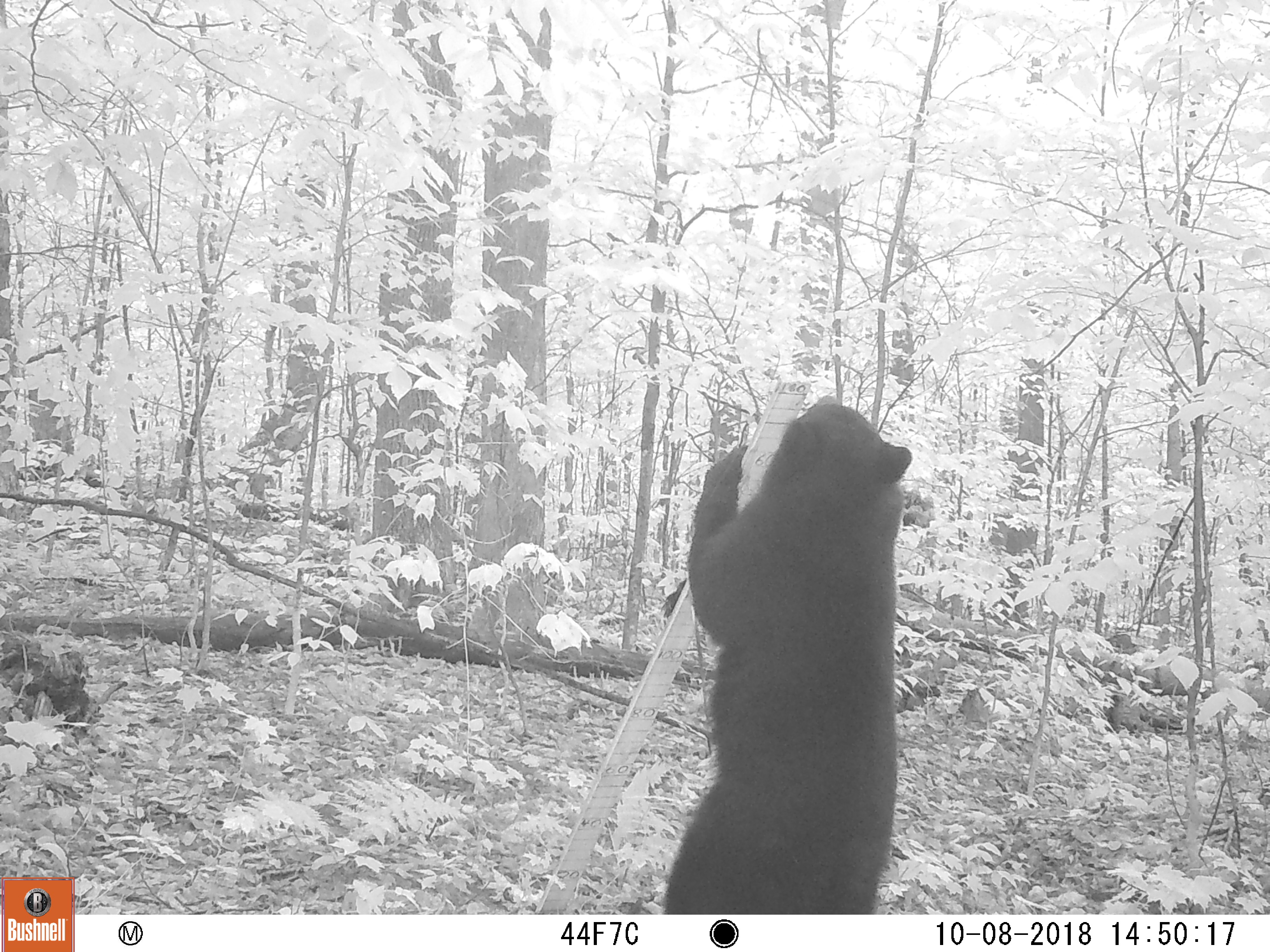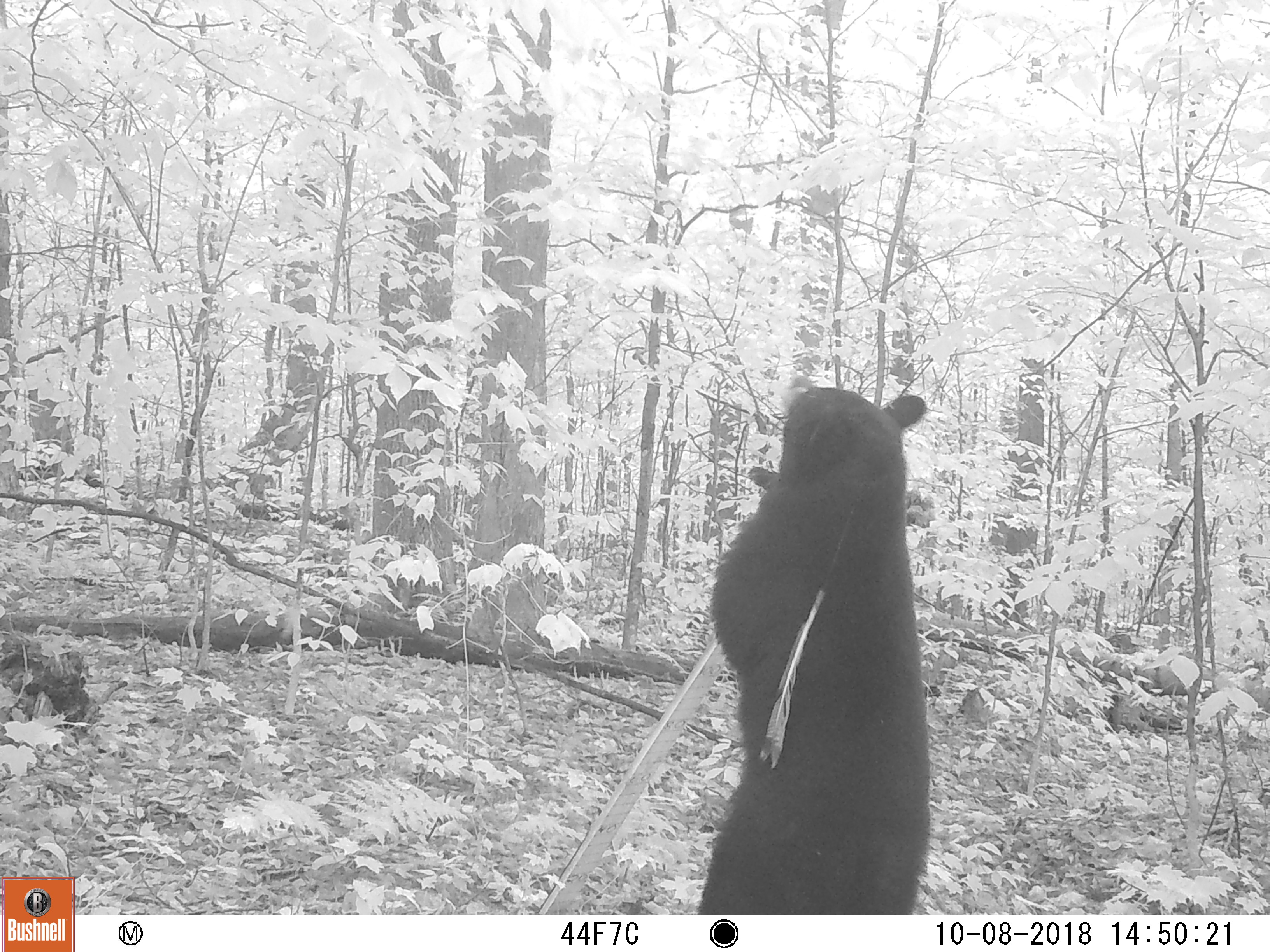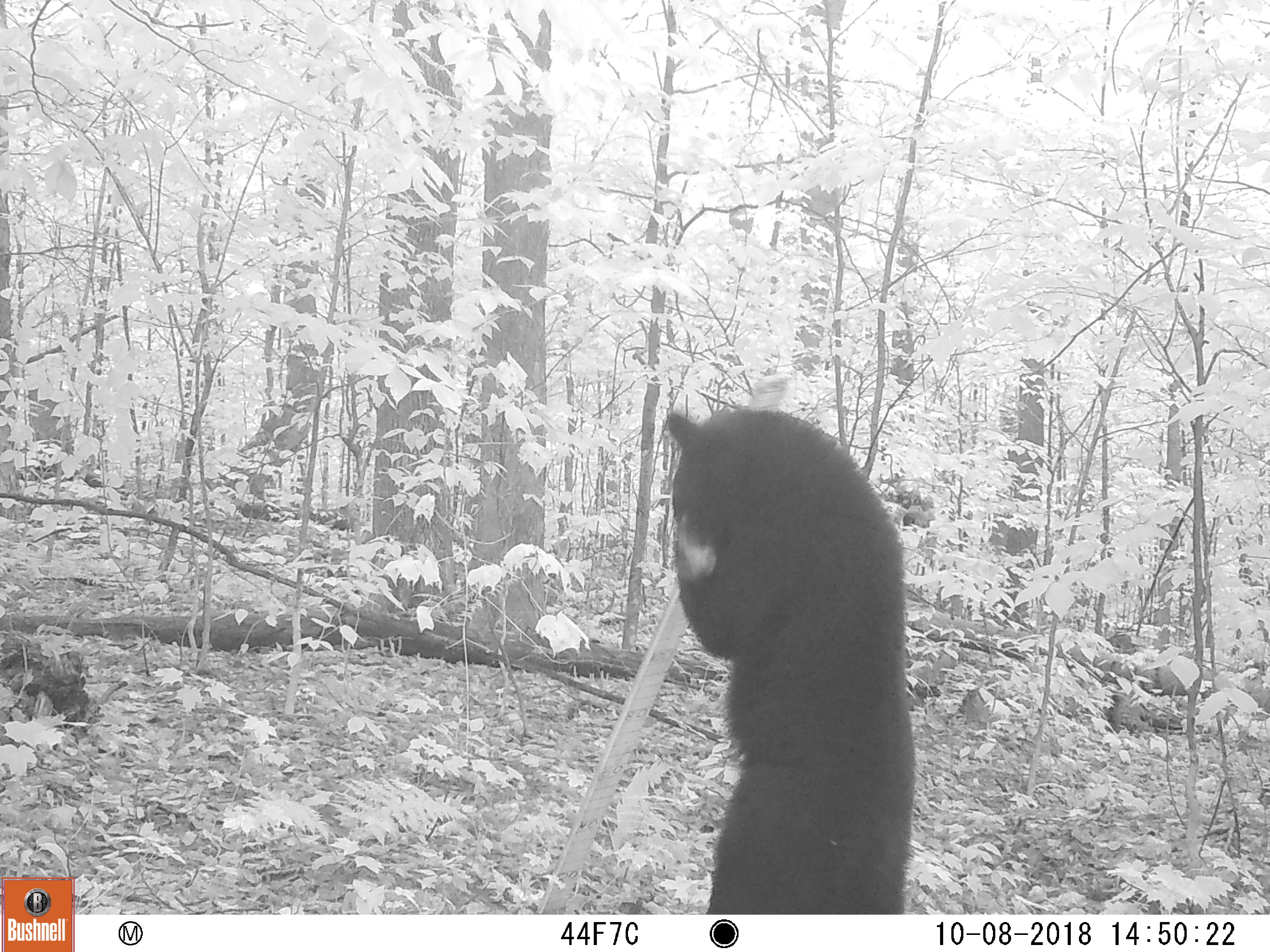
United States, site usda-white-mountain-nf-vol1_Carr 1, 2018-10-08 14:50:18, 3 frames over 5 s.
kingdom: Animalia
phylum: Chordata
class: Mammalia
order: Carnivora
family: Ursidae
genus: Ursus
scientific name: Ursus americanus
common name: black bear